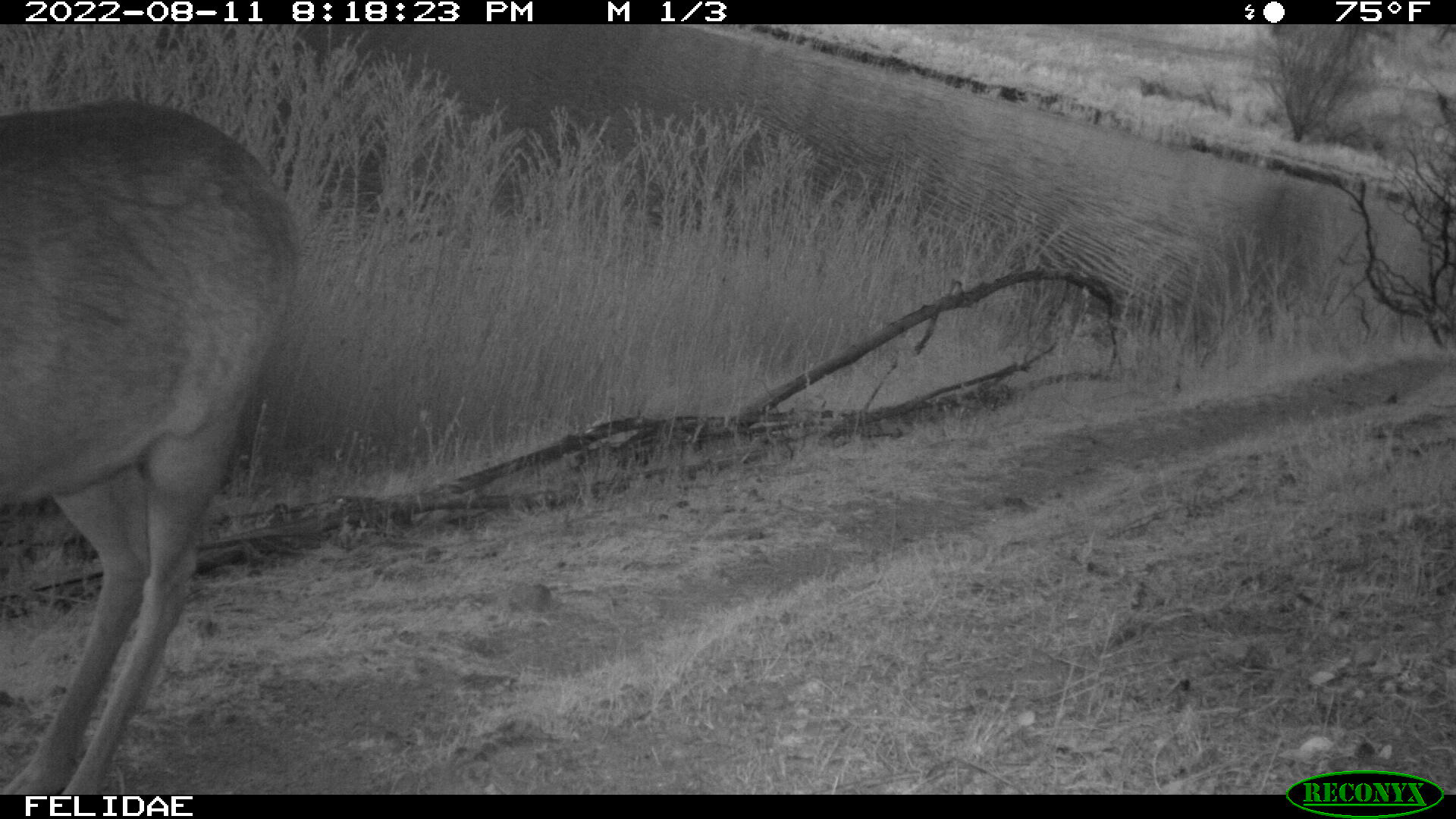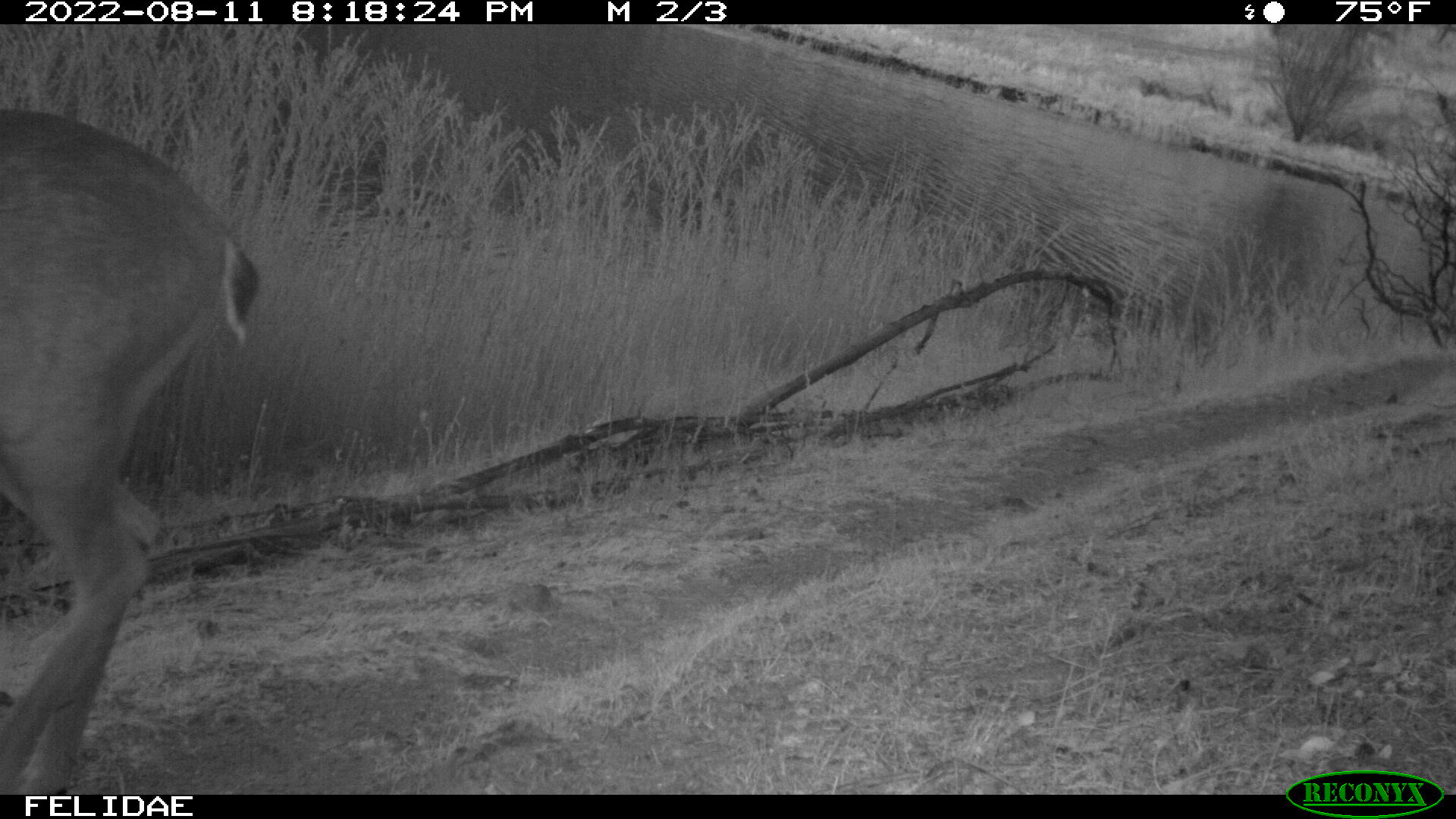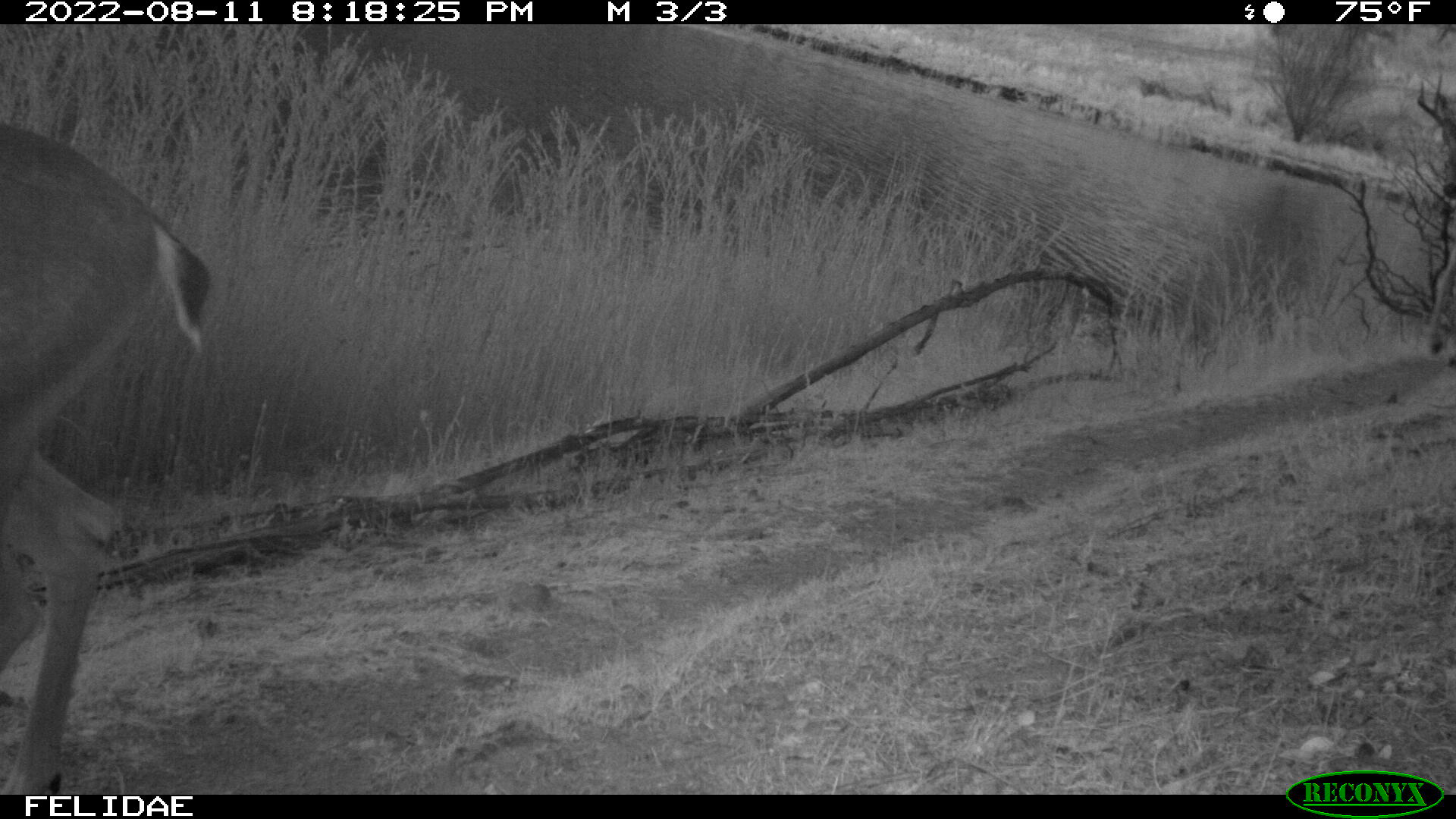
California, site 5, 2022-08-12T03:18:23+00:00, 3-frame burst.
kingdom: Animalia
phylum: Chordata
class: Mammalia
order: Artiodactyla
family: Cervidae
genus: Odocoileus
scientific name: Odocoileus hemionus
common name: mule deer